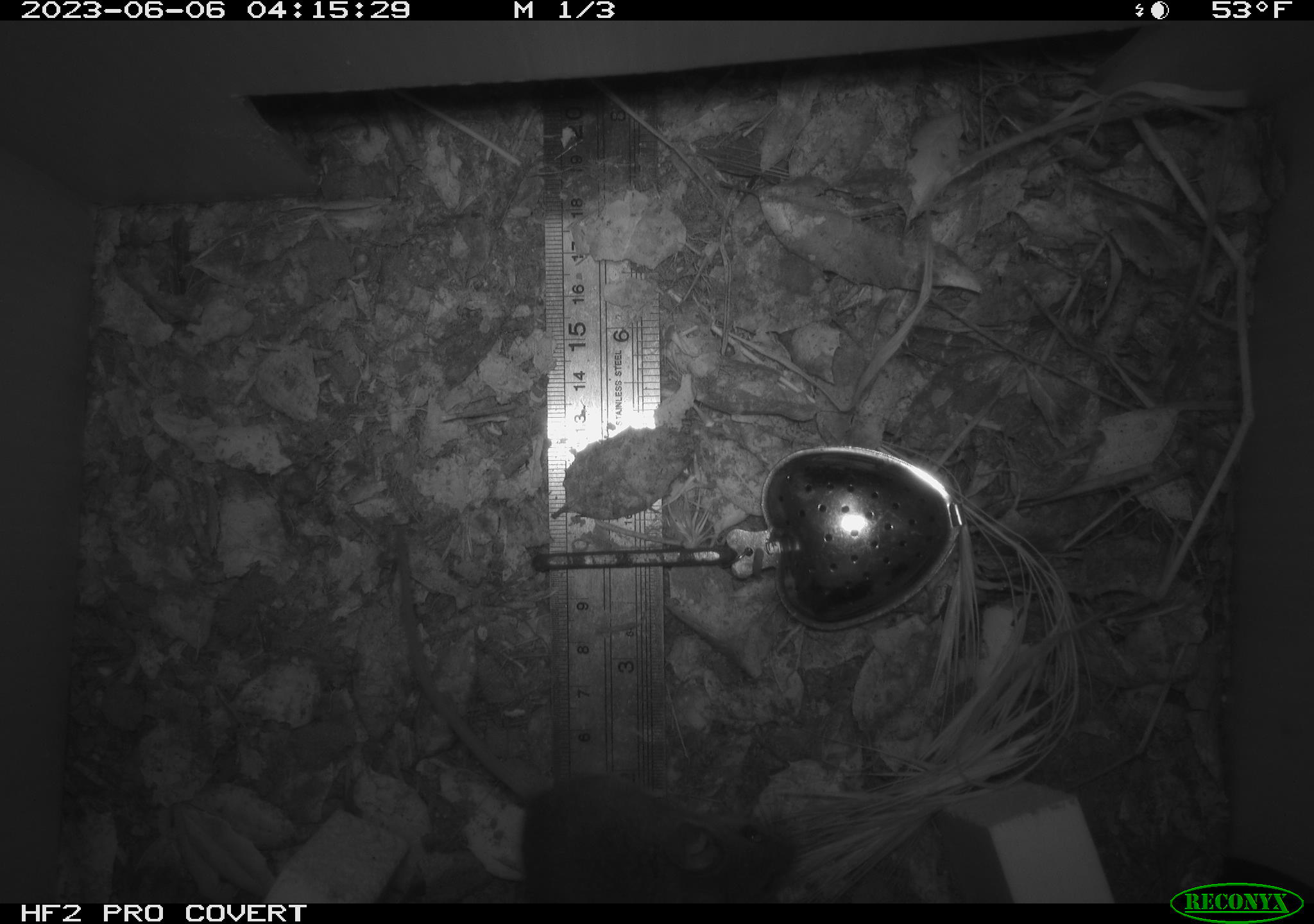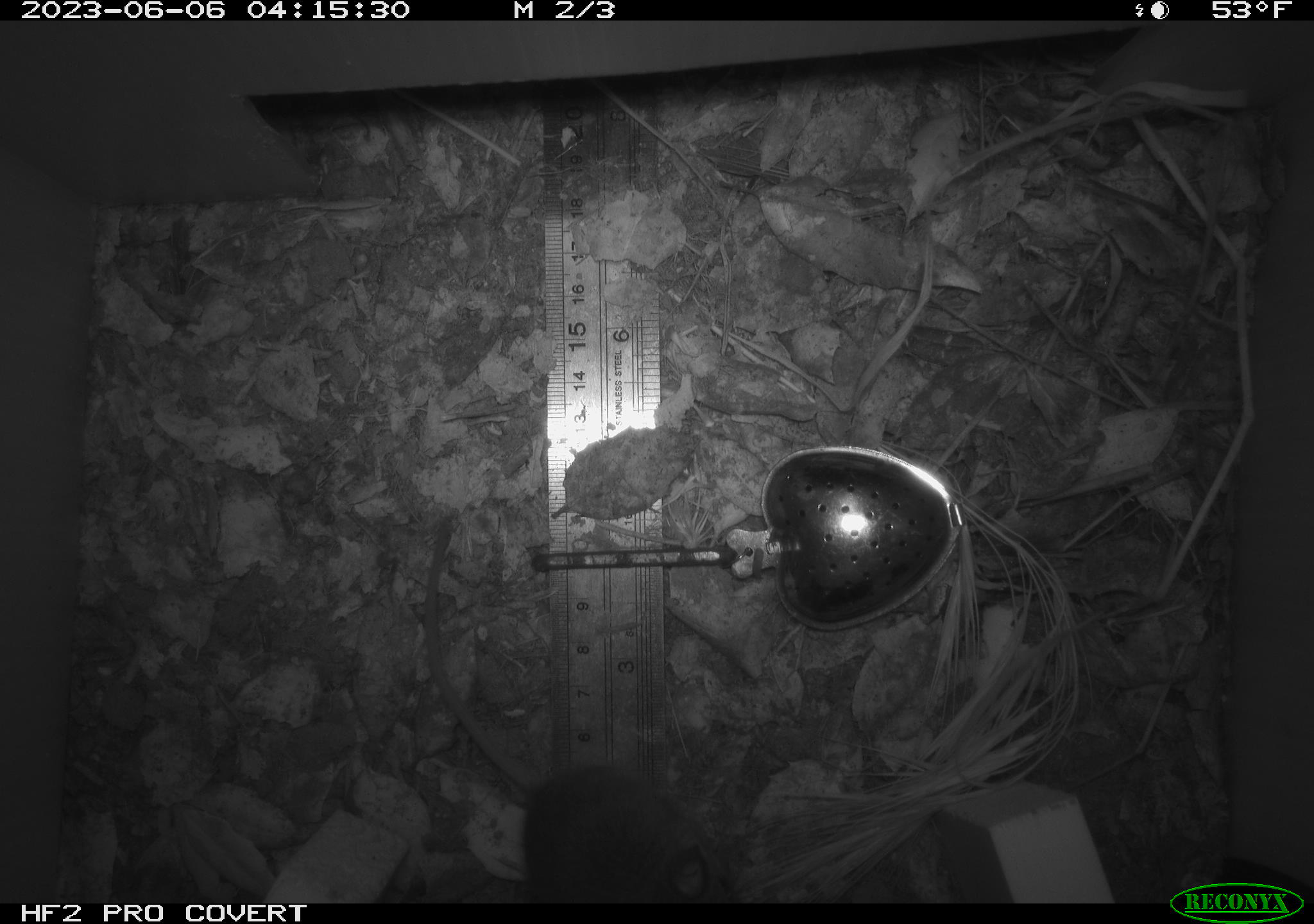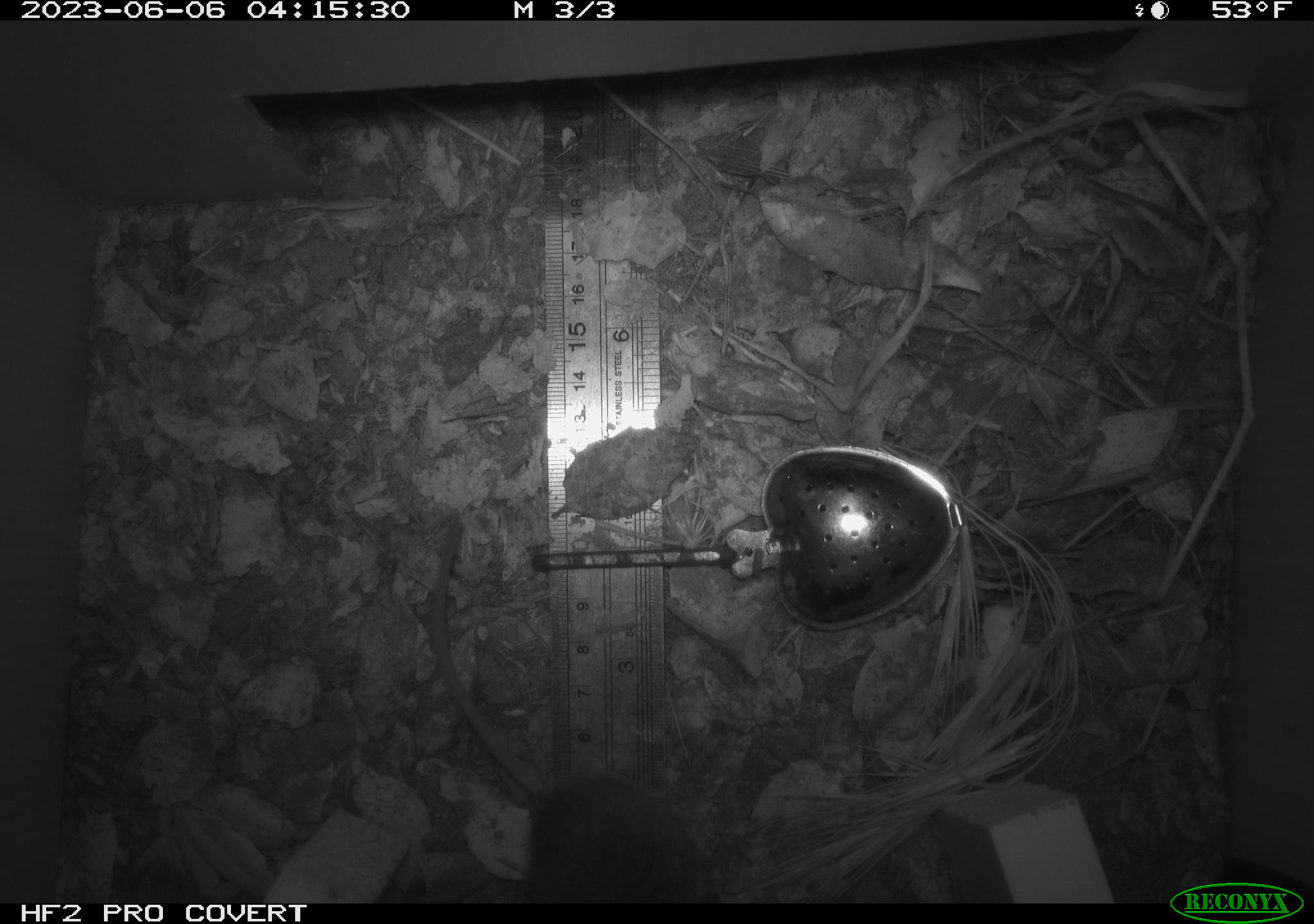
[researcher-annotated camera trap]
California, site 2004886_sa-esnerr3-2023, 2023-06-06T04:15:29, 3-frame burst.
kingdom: Animalia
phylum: Chordata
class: Mammalia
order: Rodentia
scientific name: Rodentia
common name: mouse species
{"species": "mouse species (Rodentia)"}